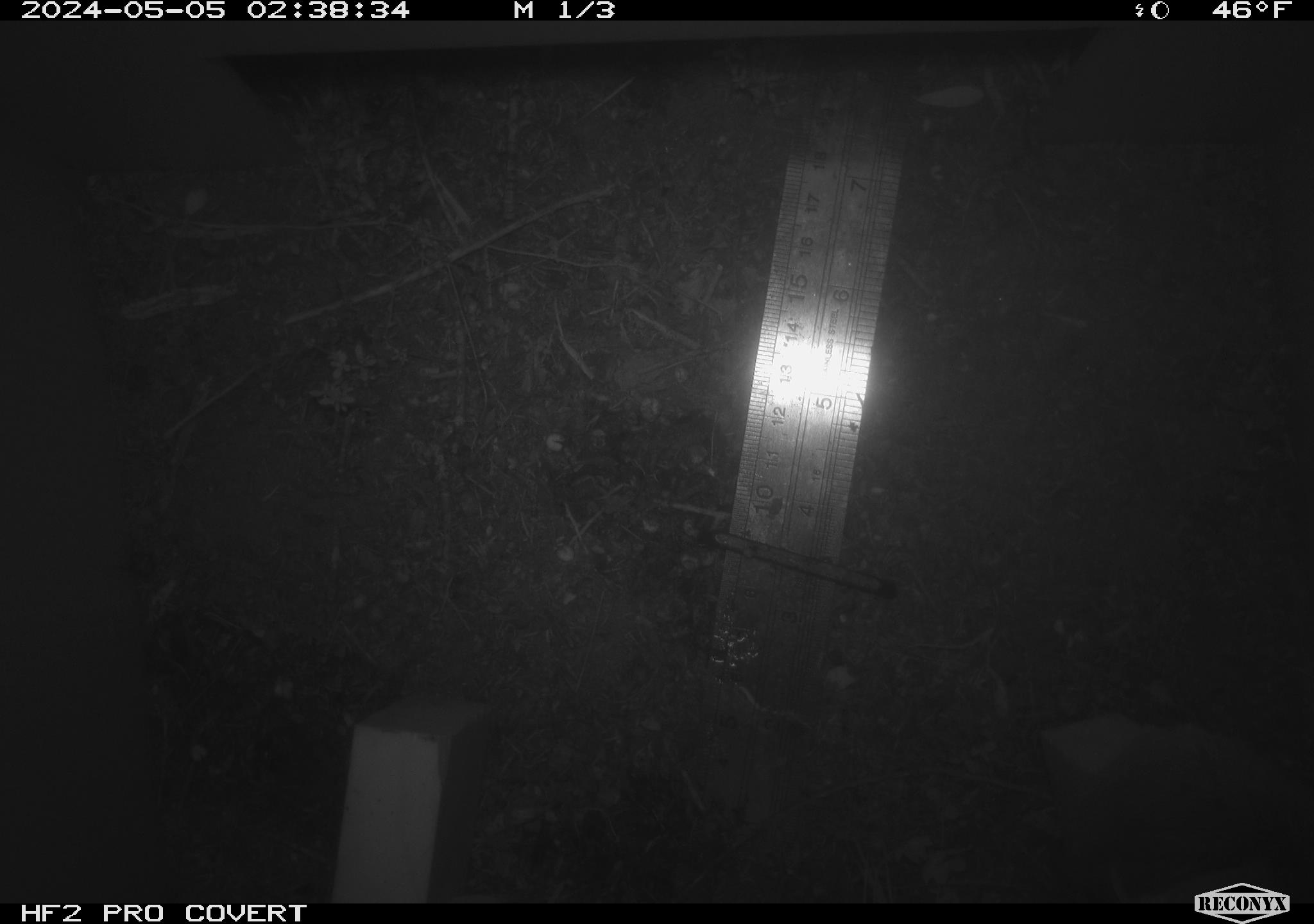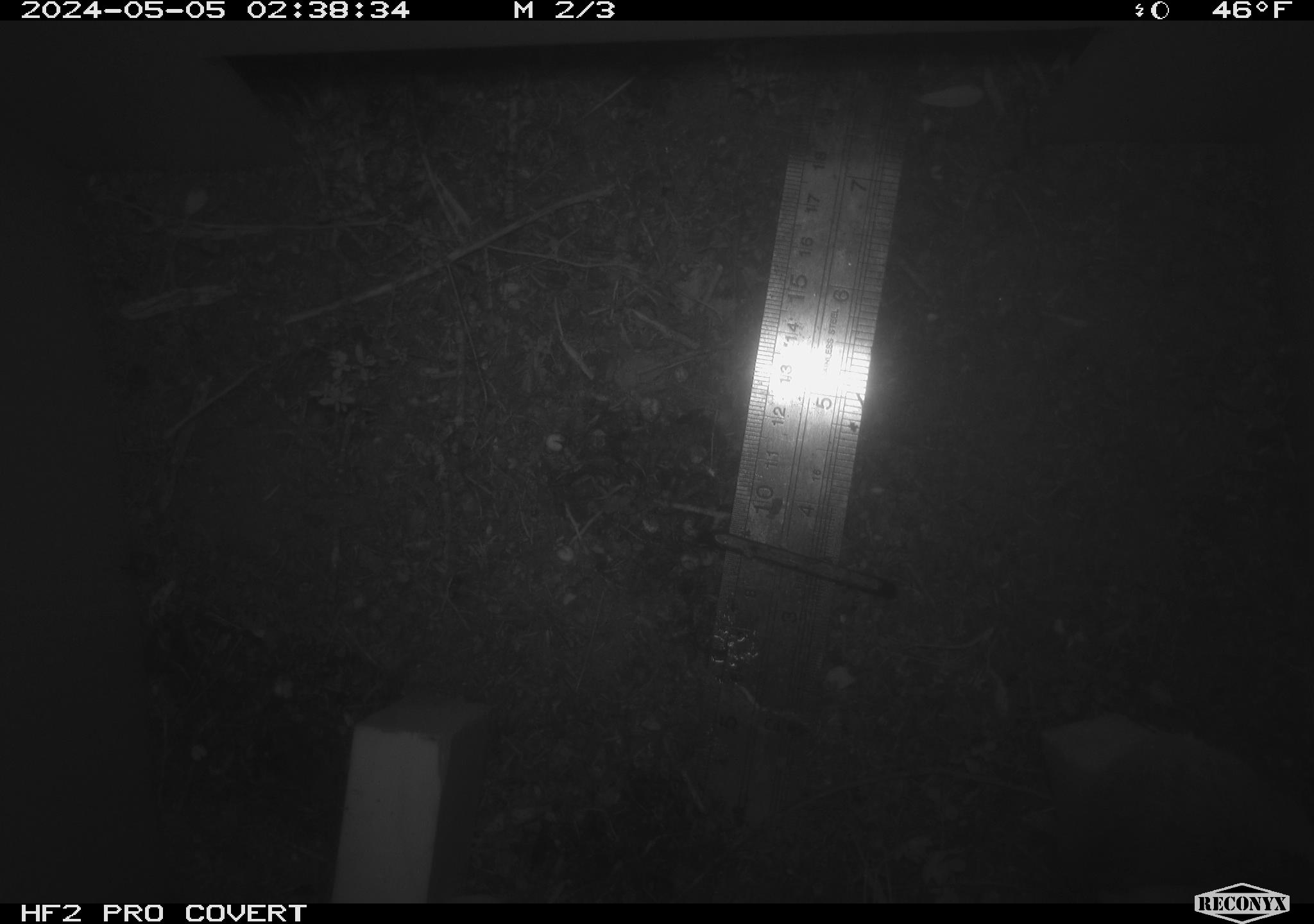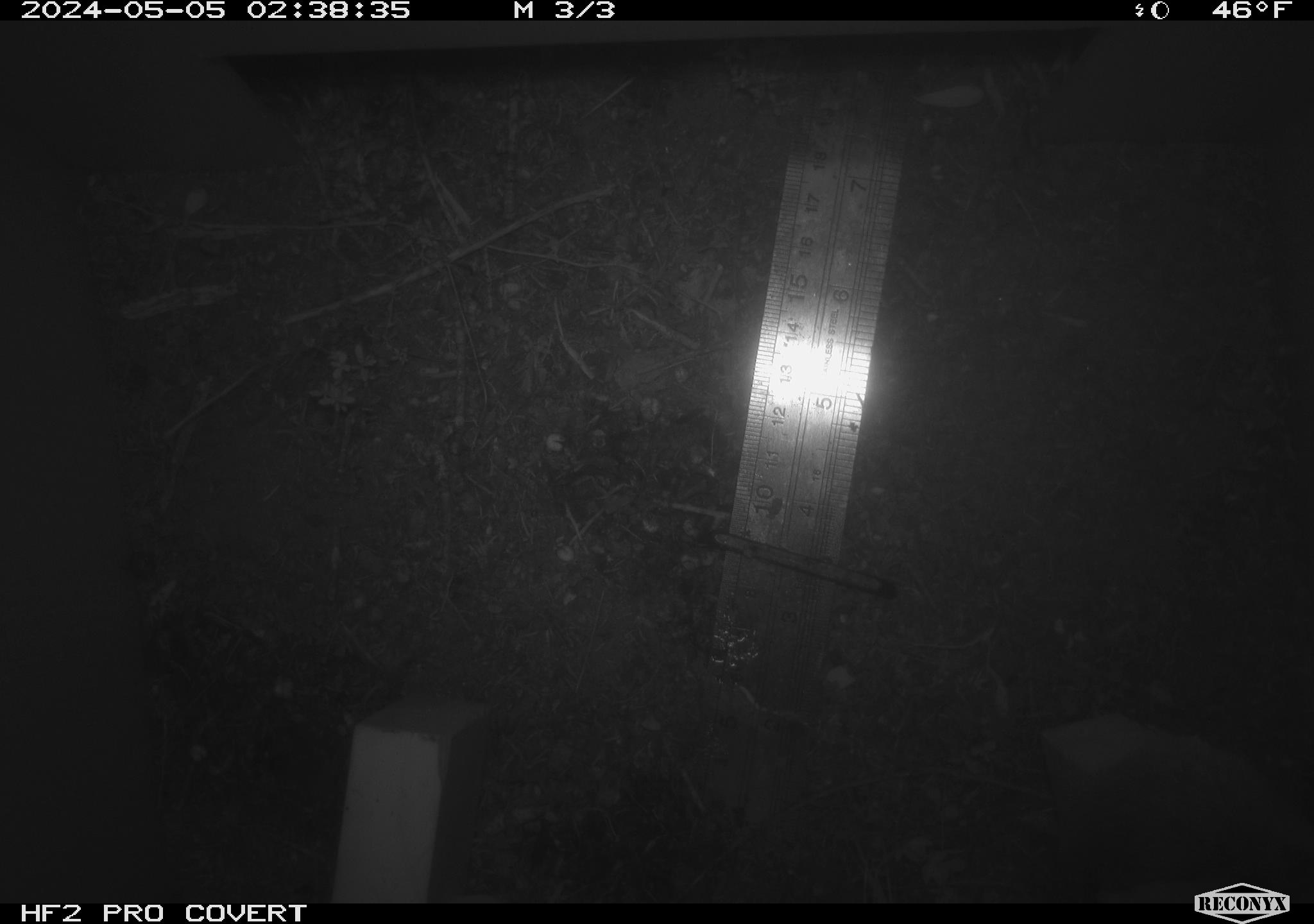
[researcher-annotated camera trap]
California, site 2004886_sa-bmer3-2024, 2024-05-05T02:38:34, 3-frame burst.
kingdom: Animalia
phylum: Chordata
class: Mammalia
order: Rodentia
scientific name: Rodentia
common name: mouse species